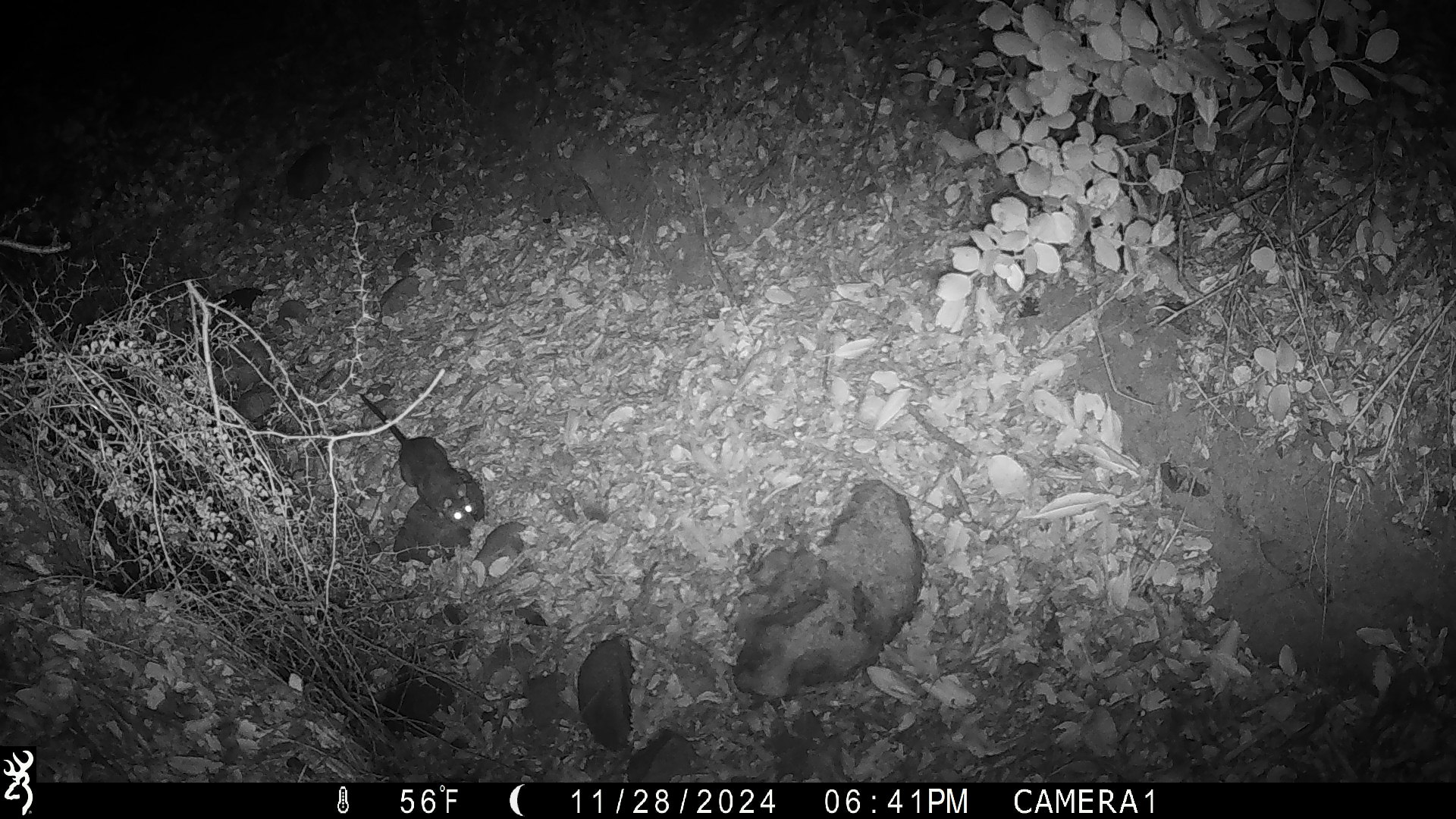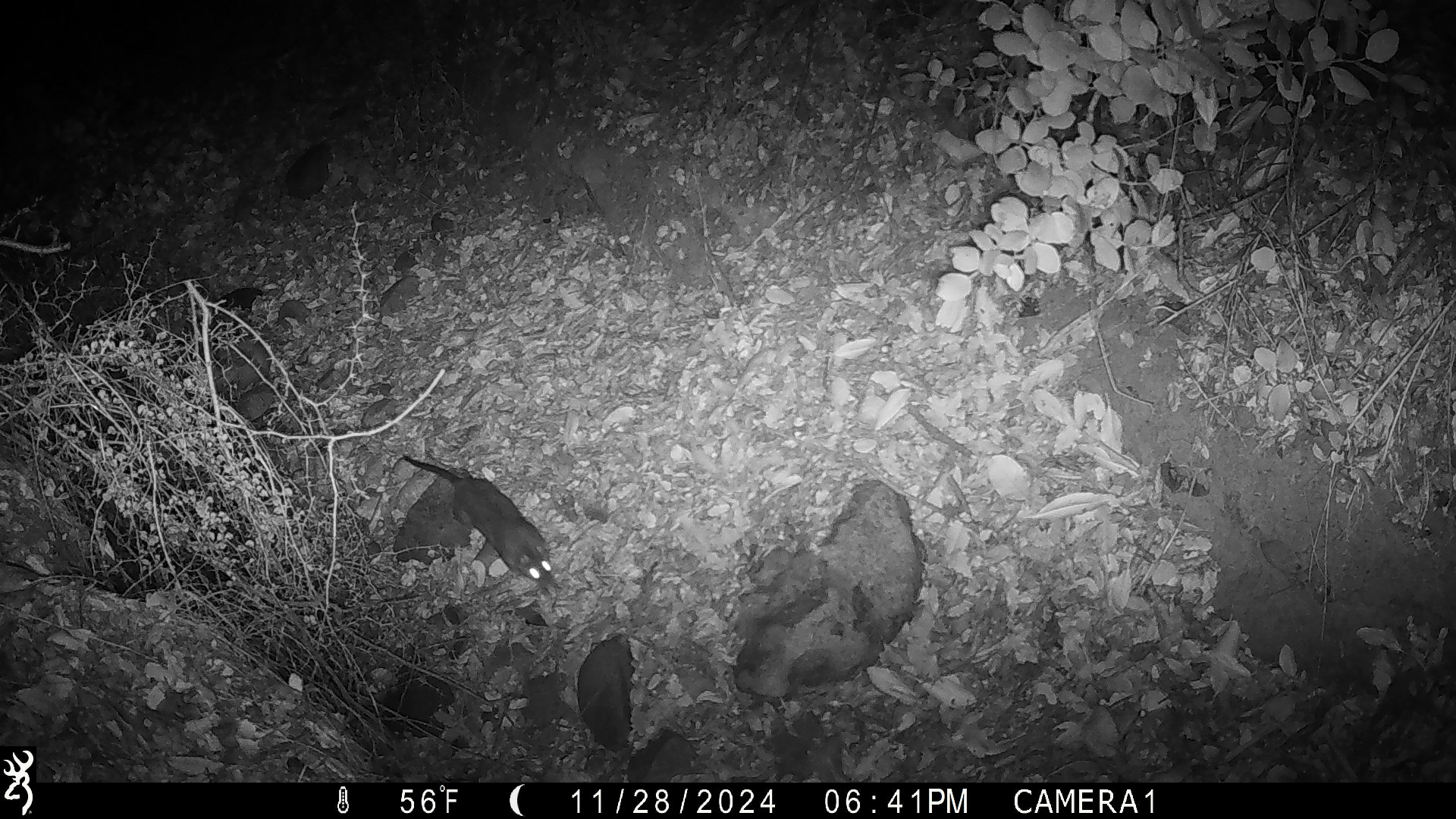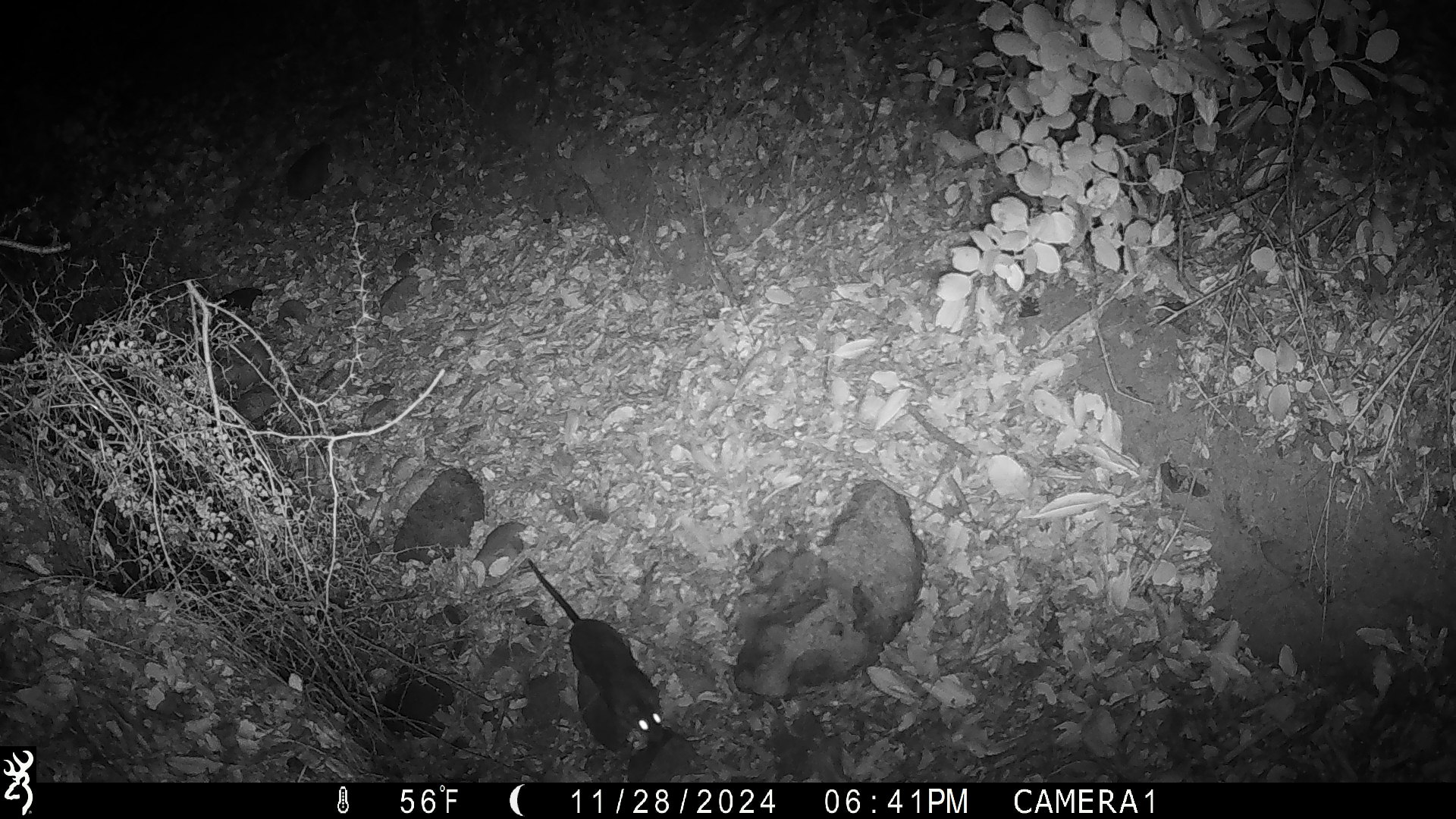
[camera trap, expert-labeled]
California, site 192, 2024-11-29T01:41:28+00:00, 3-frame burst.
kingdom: Animalia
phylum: Chordata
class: Mammalia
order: Rodentia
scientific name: Rodentia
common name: mouse or rat